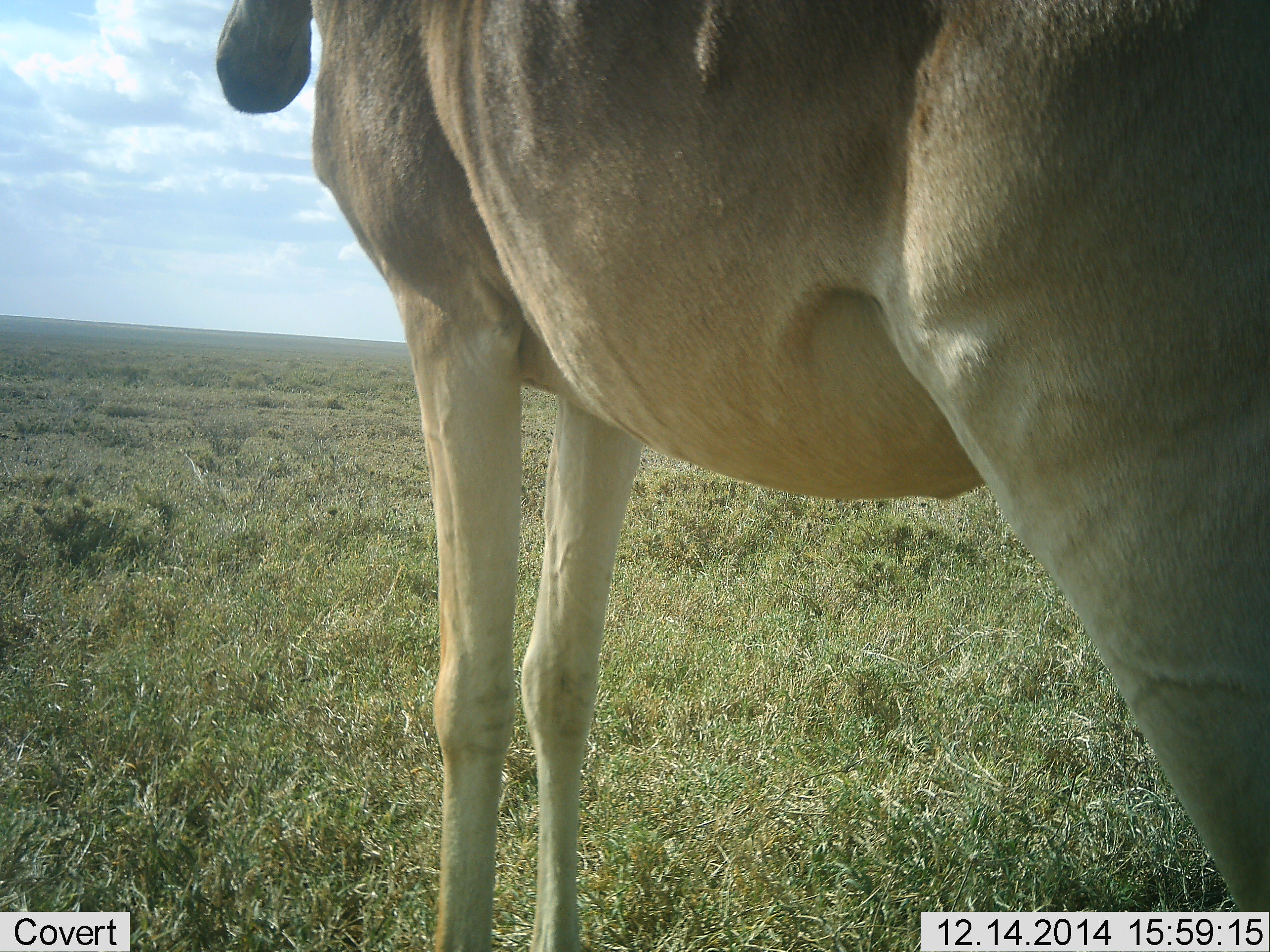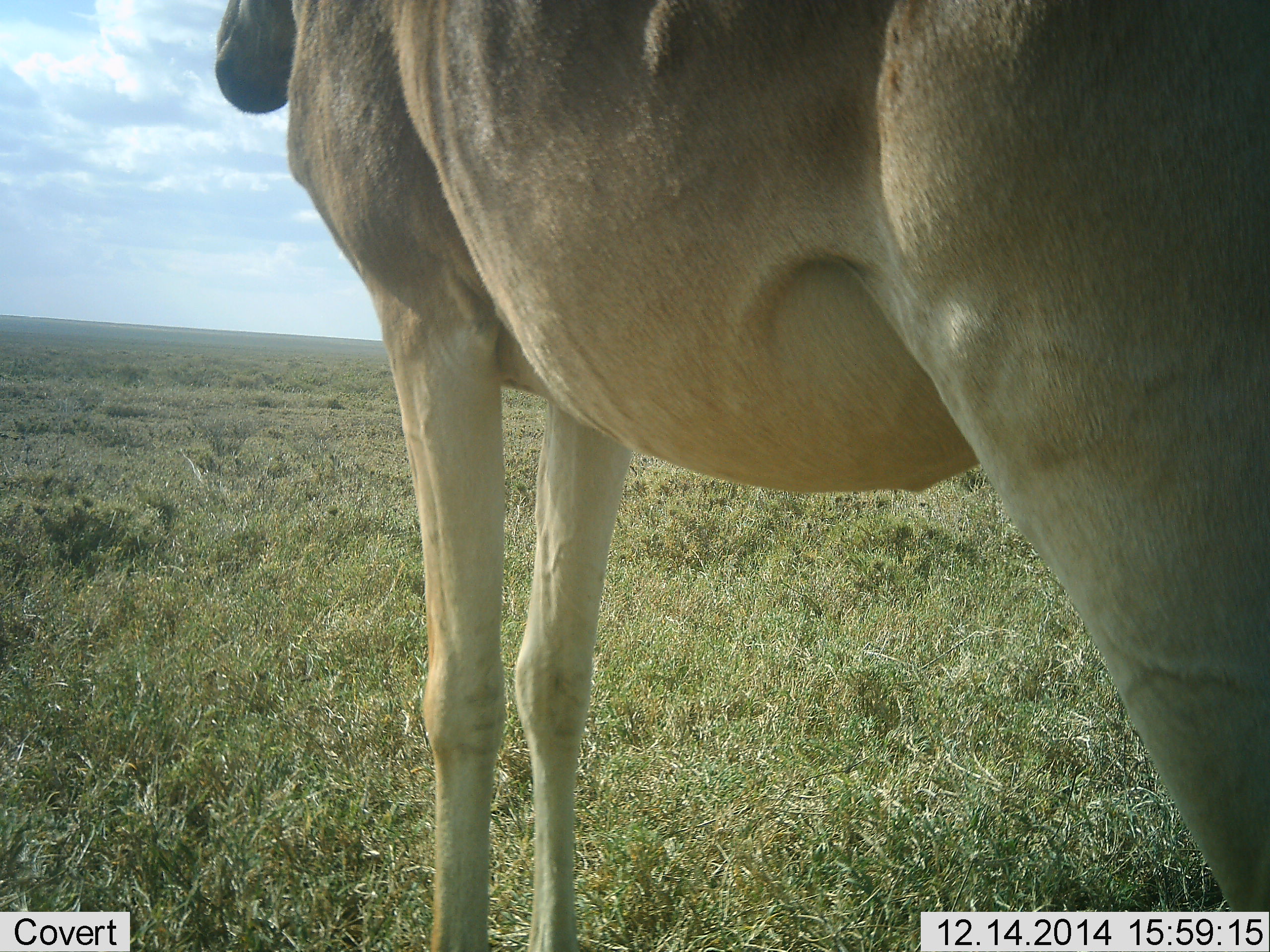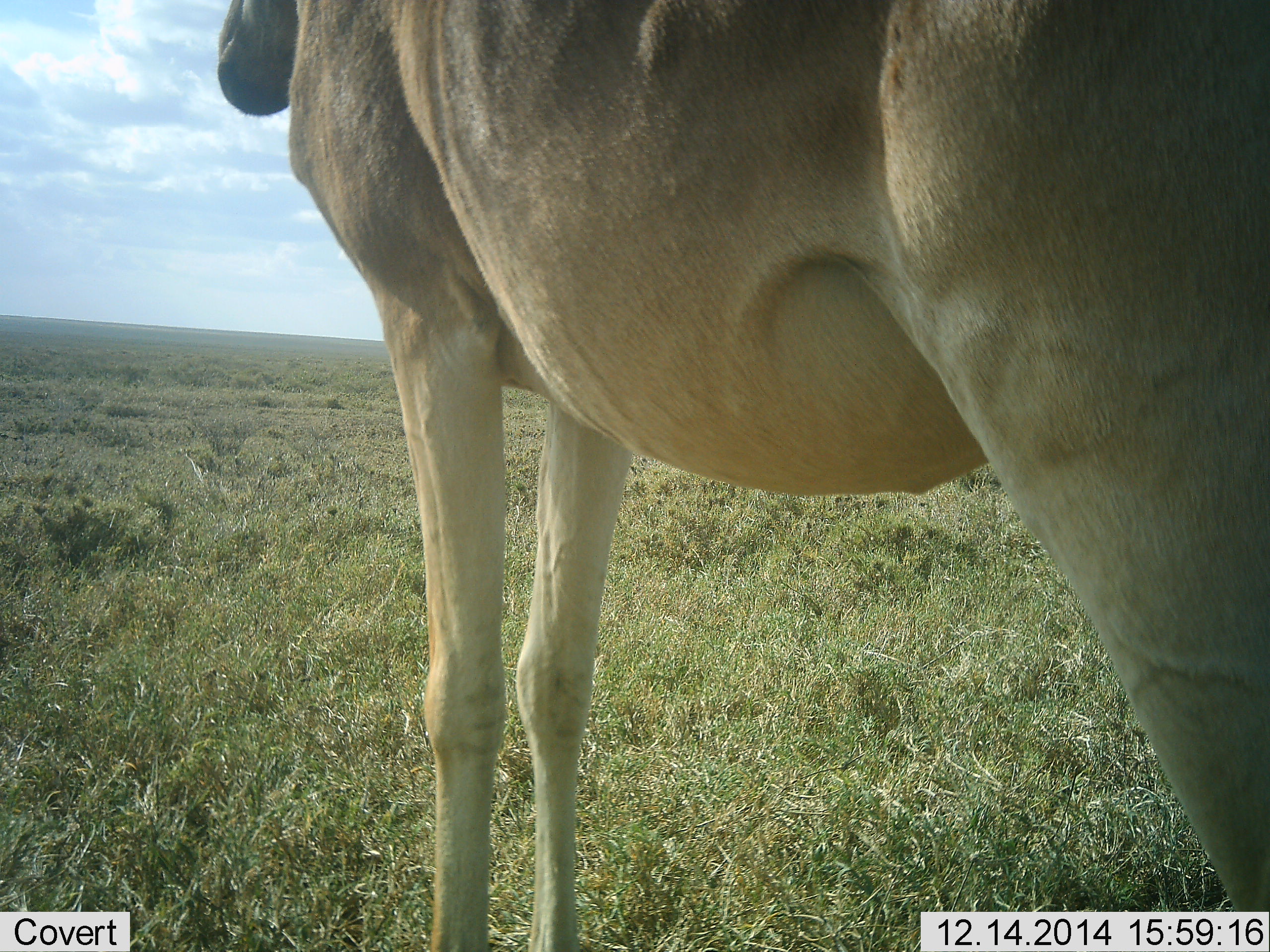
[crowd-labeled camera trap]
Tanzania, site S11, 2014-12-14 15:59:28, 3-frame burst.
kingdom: Animalia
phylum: Chordata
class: Mammalia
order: Artiodactyla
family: Bovidae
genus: Alcelaphus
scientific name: Alcelaphus buselaphus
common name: hartebeest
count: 1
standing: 100%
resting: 0%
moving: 0%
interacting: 0%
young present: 0%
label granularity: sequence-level